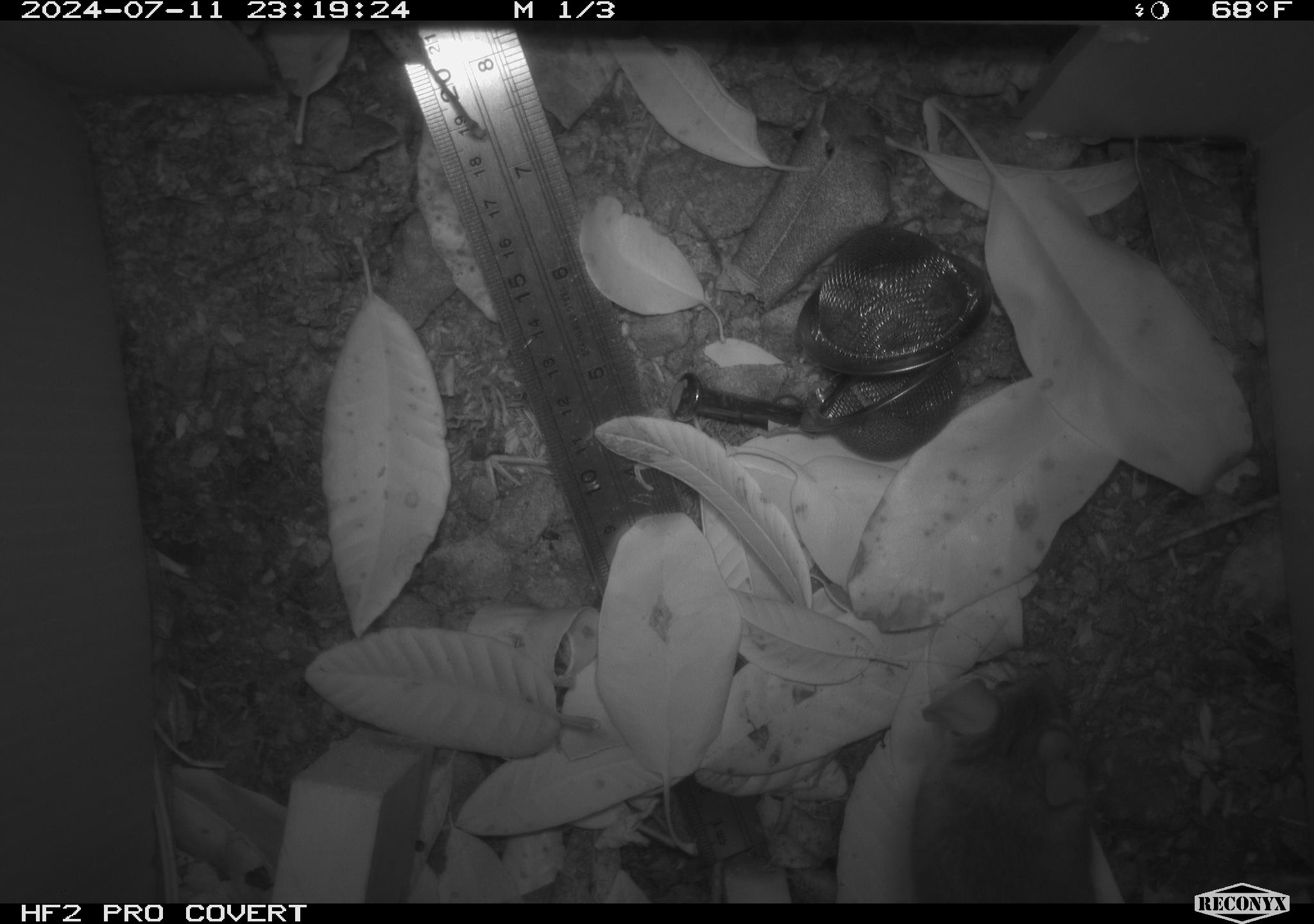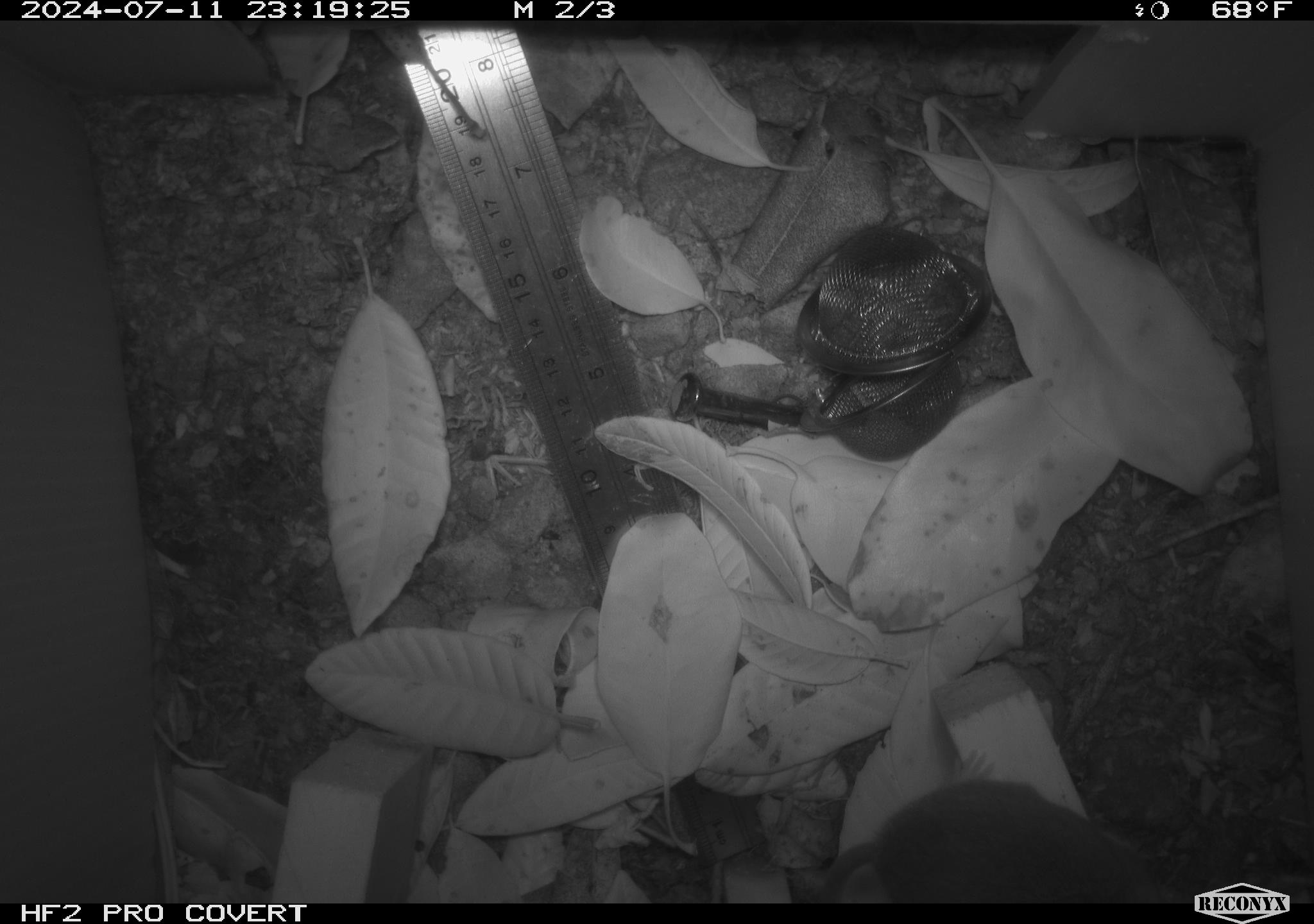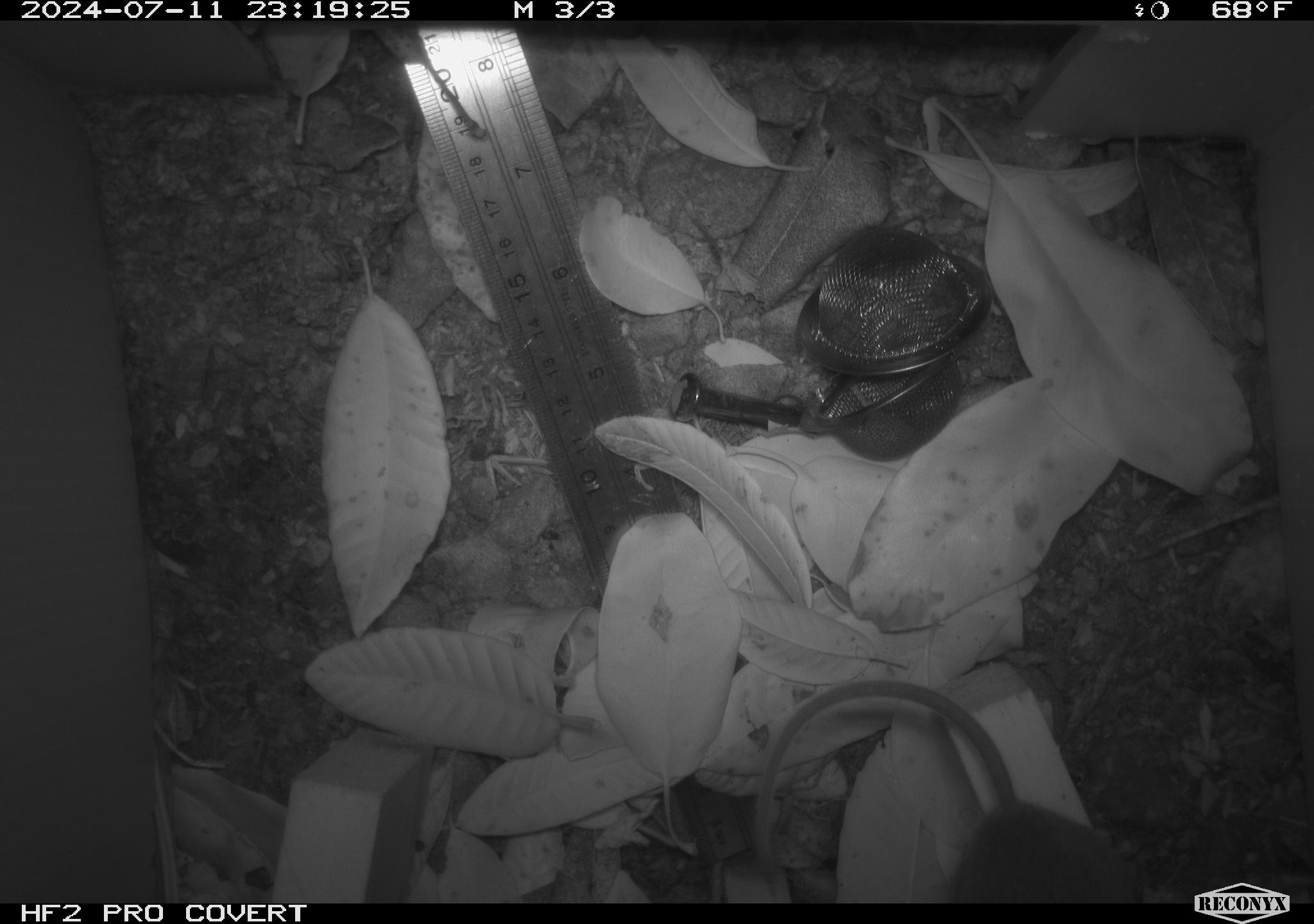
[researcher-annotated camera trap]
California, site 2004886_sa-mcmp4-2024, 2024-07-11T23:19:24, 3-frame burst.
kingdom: Animalia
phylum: Chordata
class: Mammalia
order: Rodentia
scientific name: Rodentia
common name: mouse species